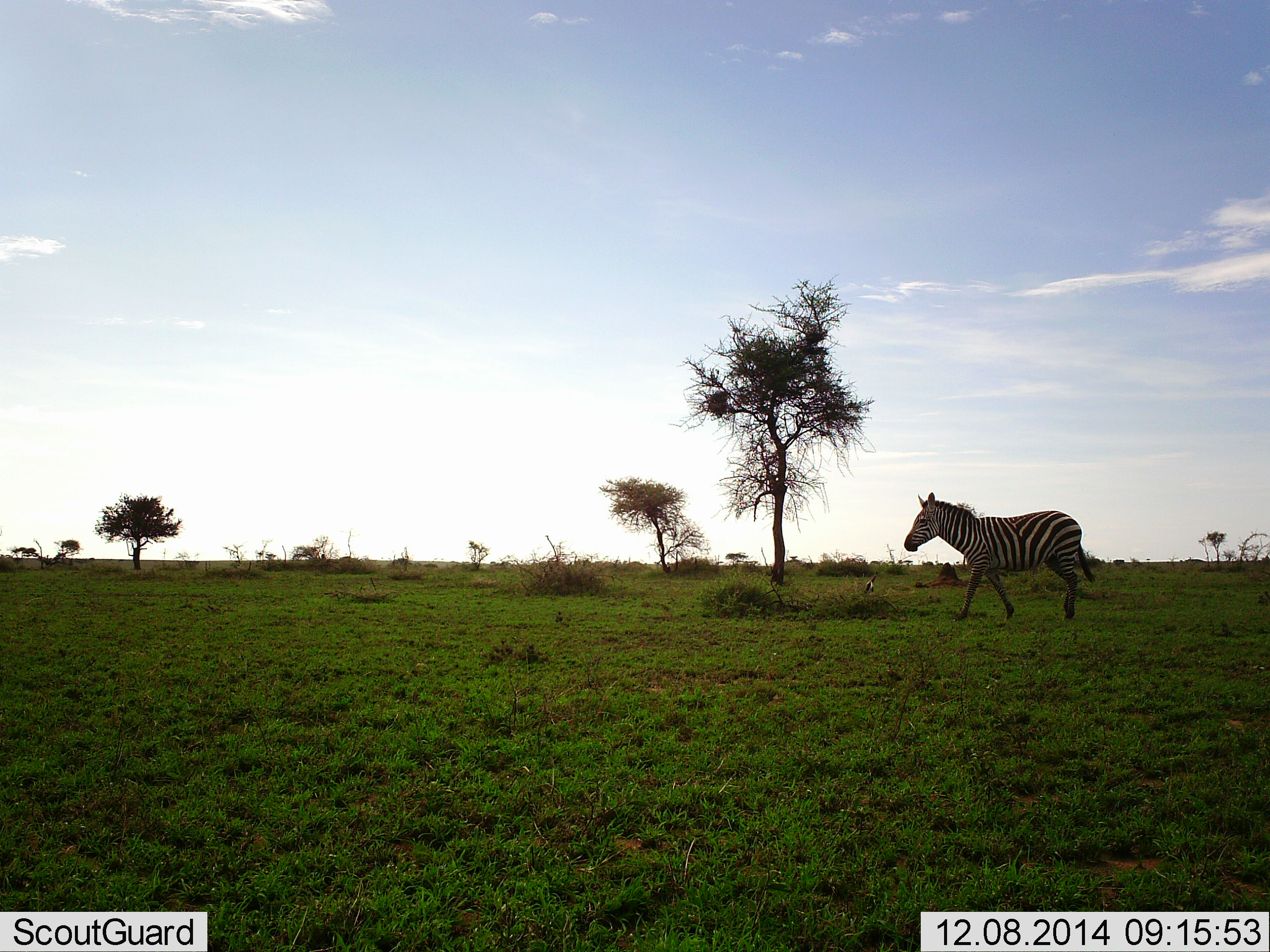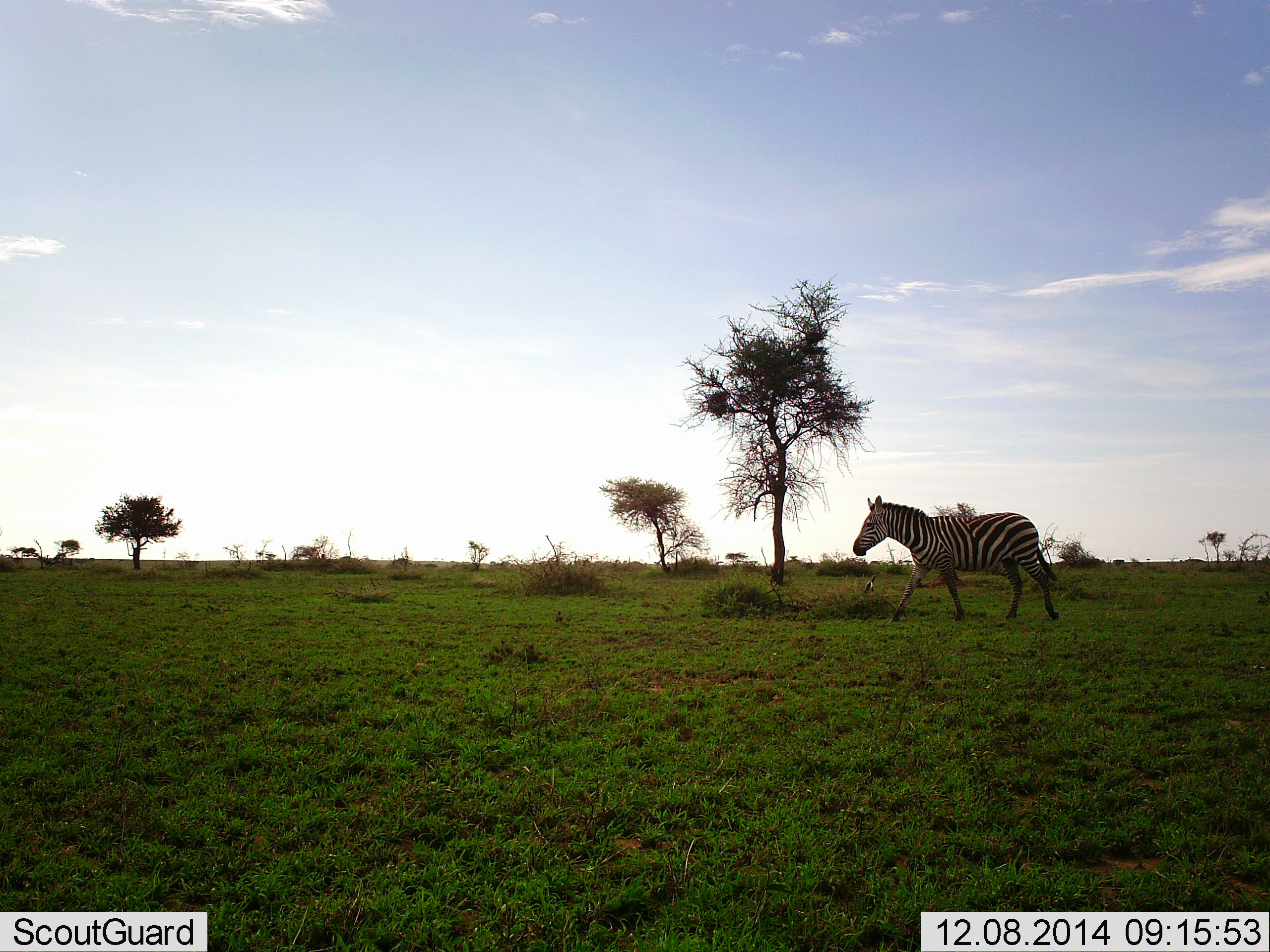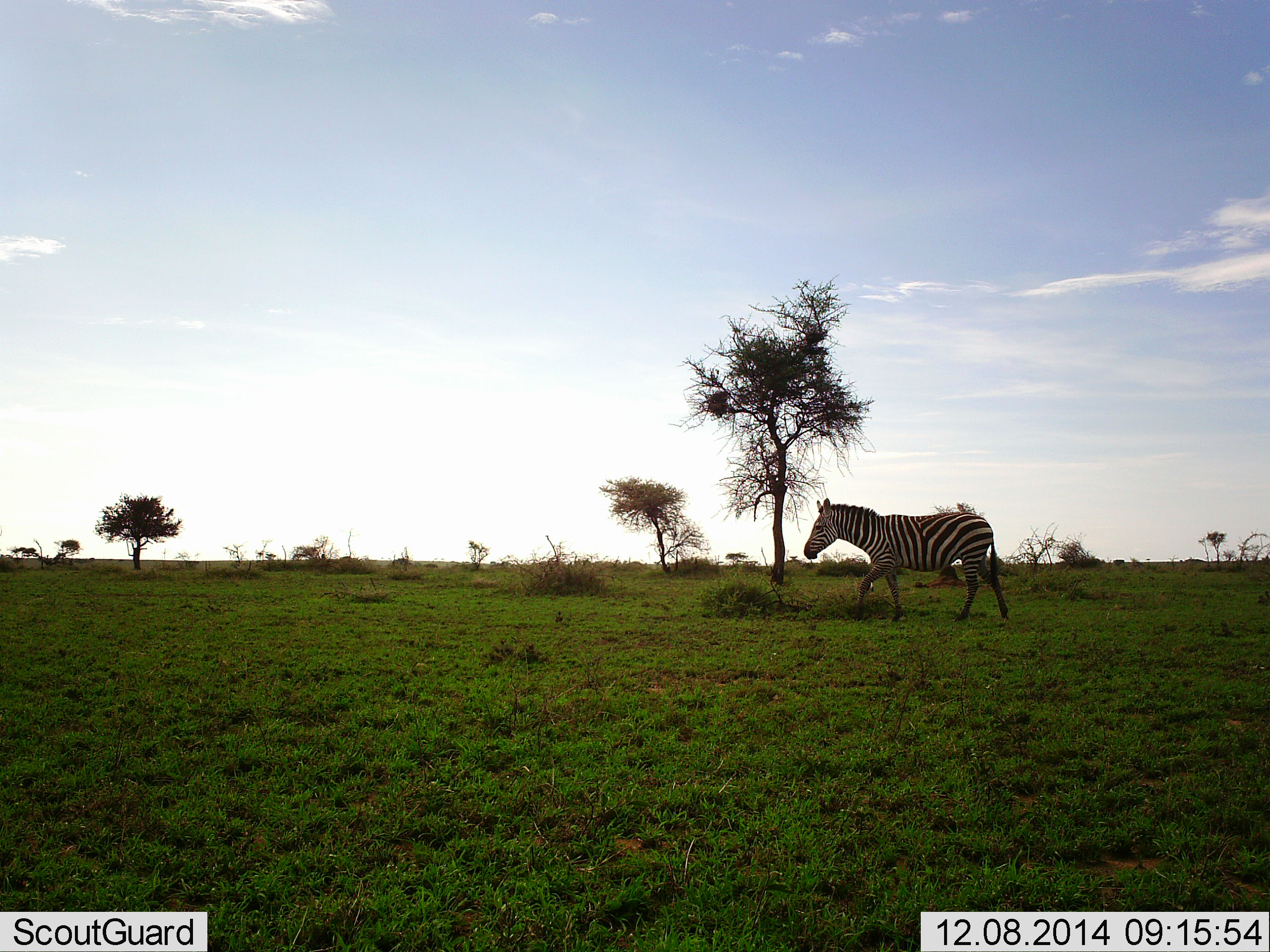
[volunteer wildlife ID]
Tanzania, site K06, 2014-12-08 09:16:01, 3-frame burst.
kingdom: Animalia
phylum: Chordata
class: Mammalia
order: Perissodactyla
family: Equidae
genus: Equus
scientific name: Equus quagga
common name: plains zebra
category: zebra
Zebra (plains zebra) (Equus quagga), count 1. Behavior (volunteer vote fractions): standing 0%, resting 0%, moving 100%, interacting 0%. Young present (vote fraction): 0%. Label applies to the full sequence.